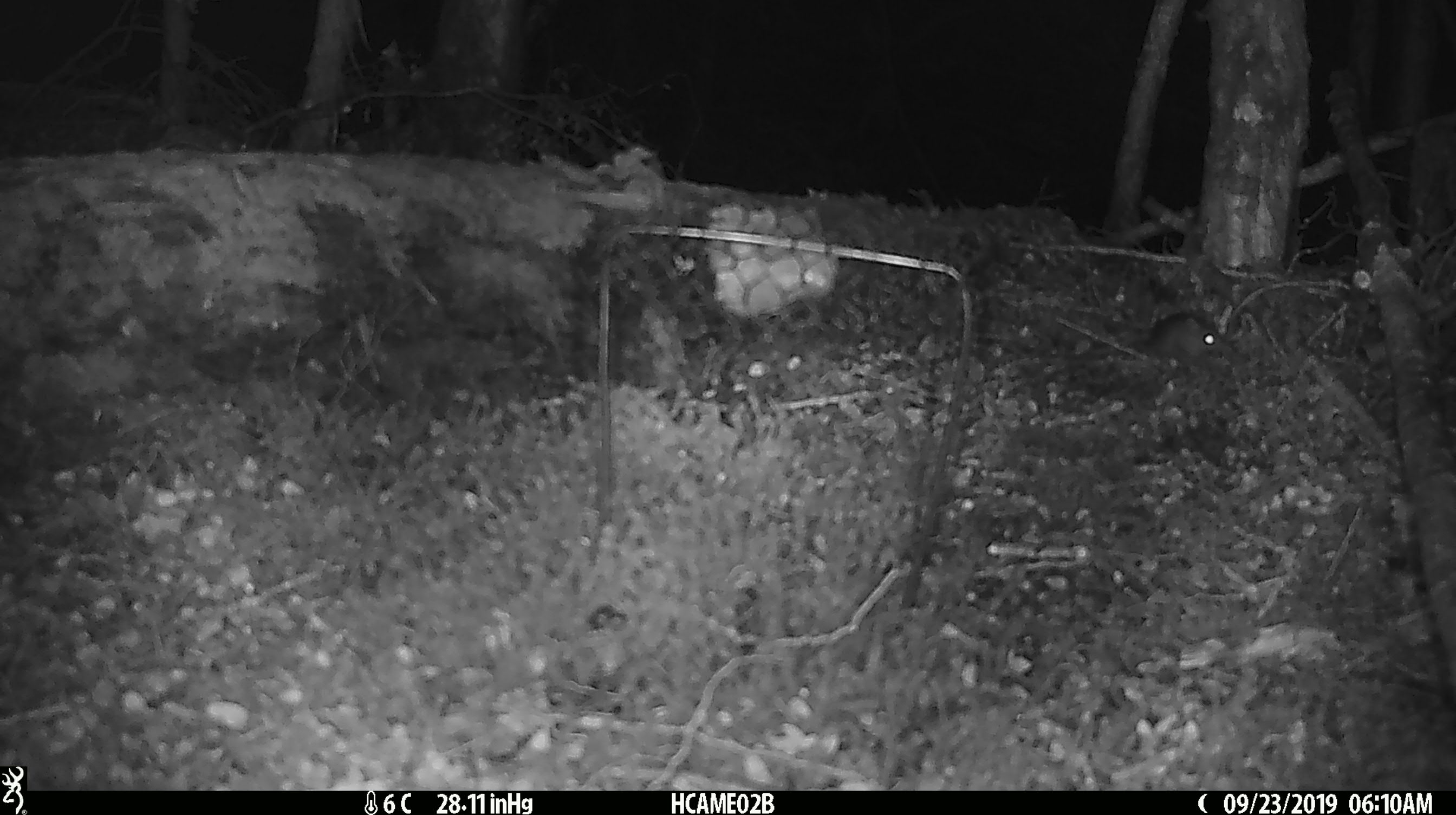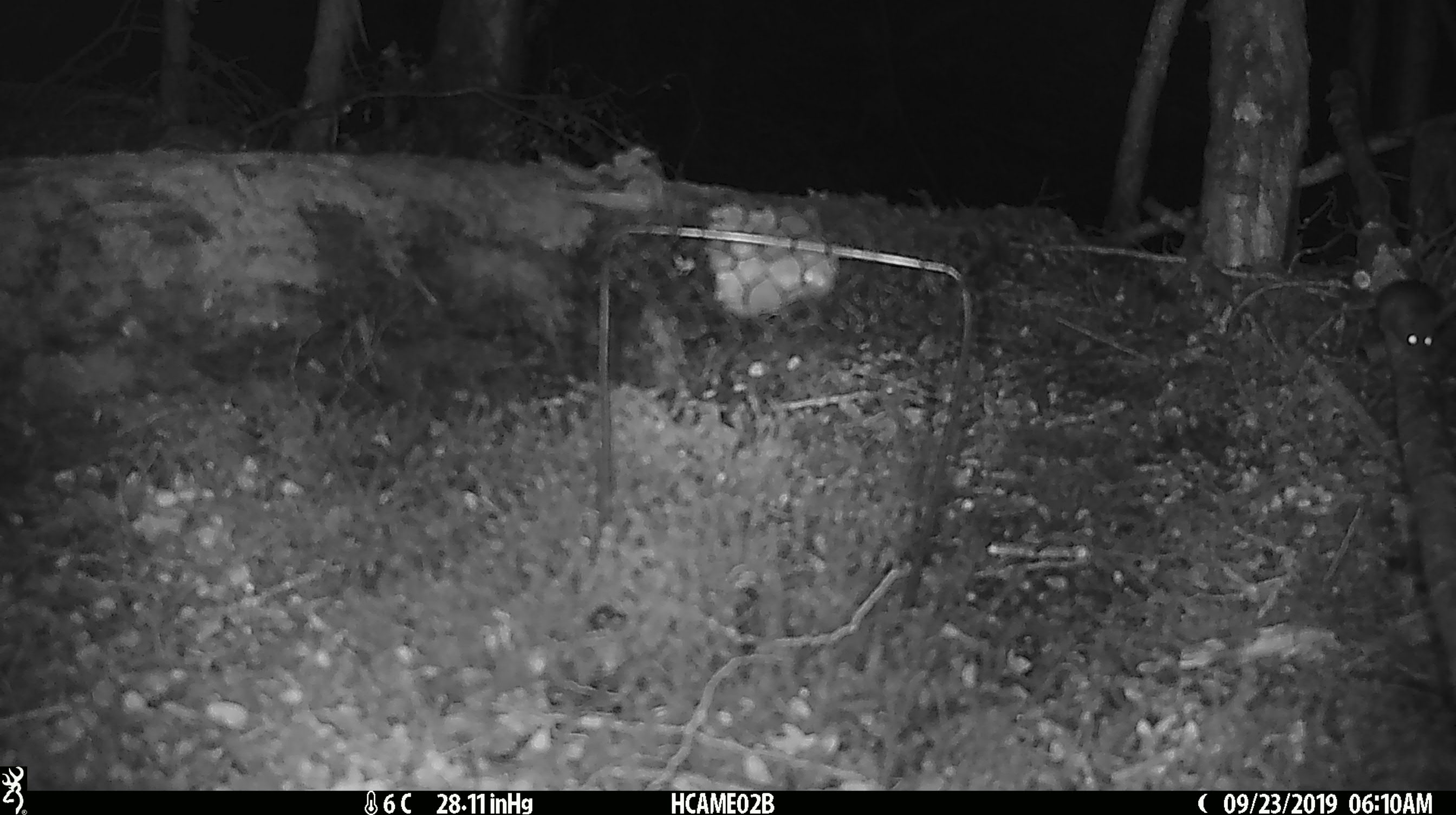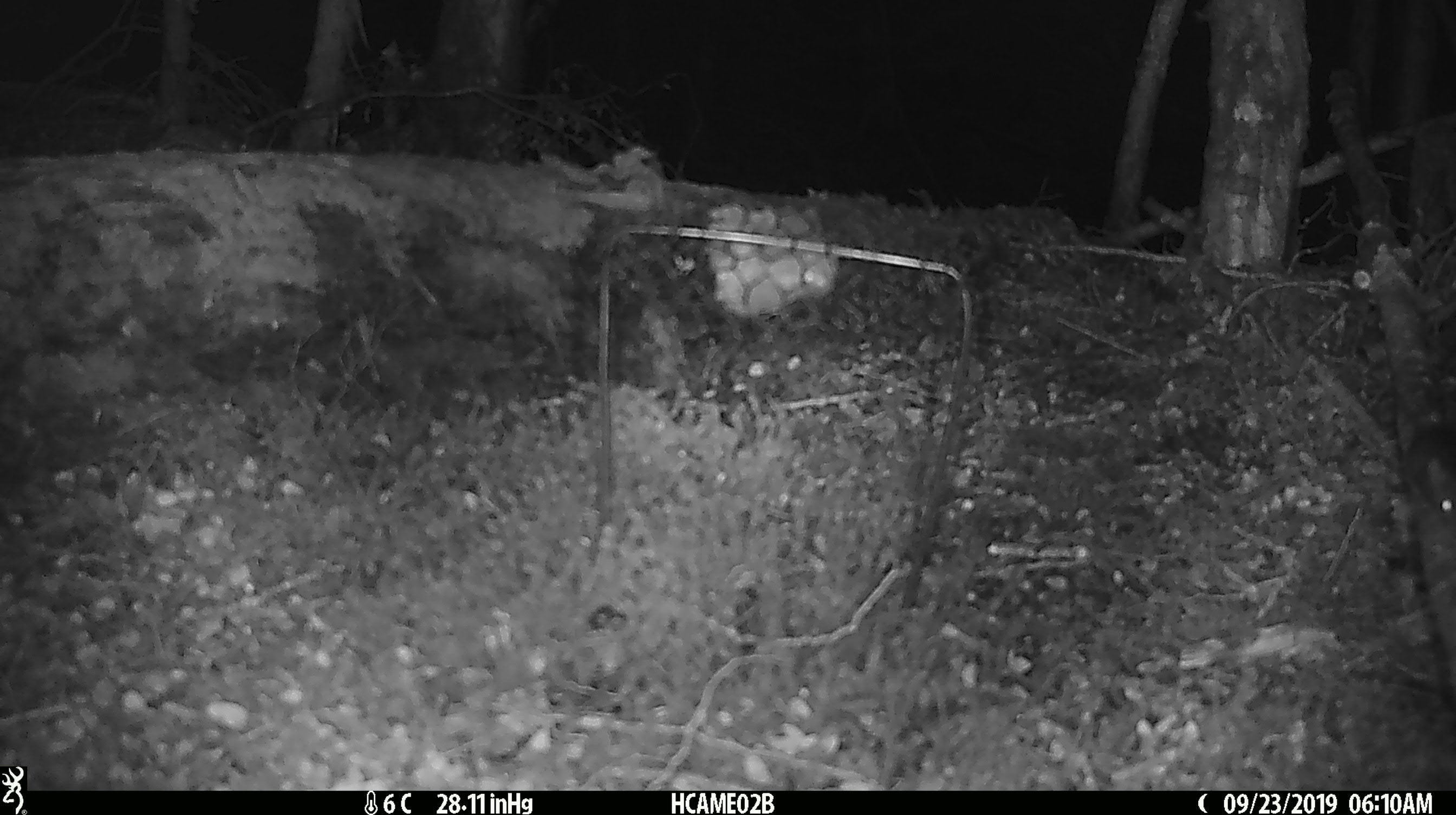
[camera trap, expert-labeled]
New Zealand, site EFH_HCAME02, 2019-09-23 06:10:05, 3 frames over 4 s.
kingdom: Animalia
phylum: Chordata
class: Mammalia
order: Rodentia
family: Muridae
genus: Mus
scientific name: Mus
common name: mouse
Mouse (Mus).